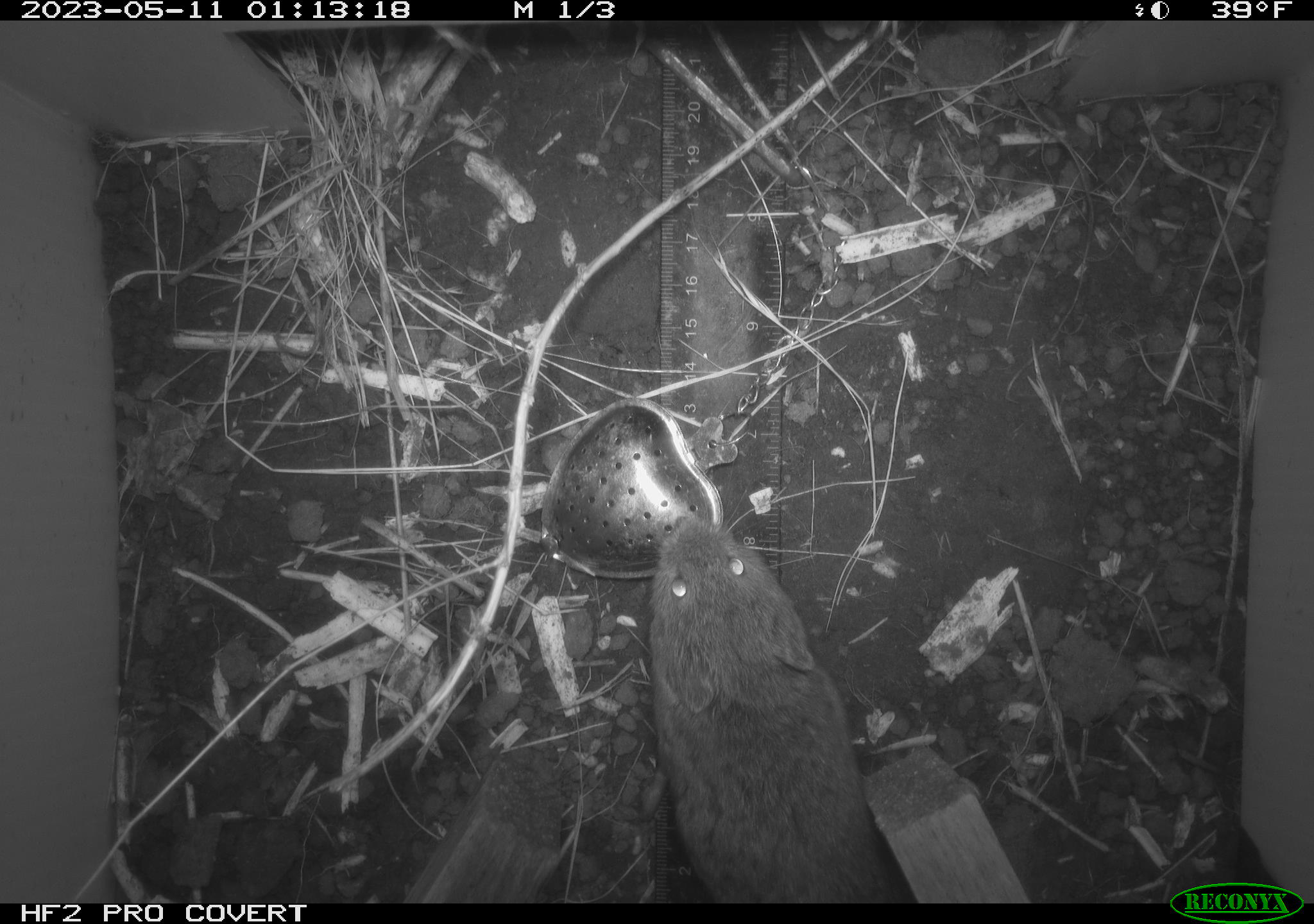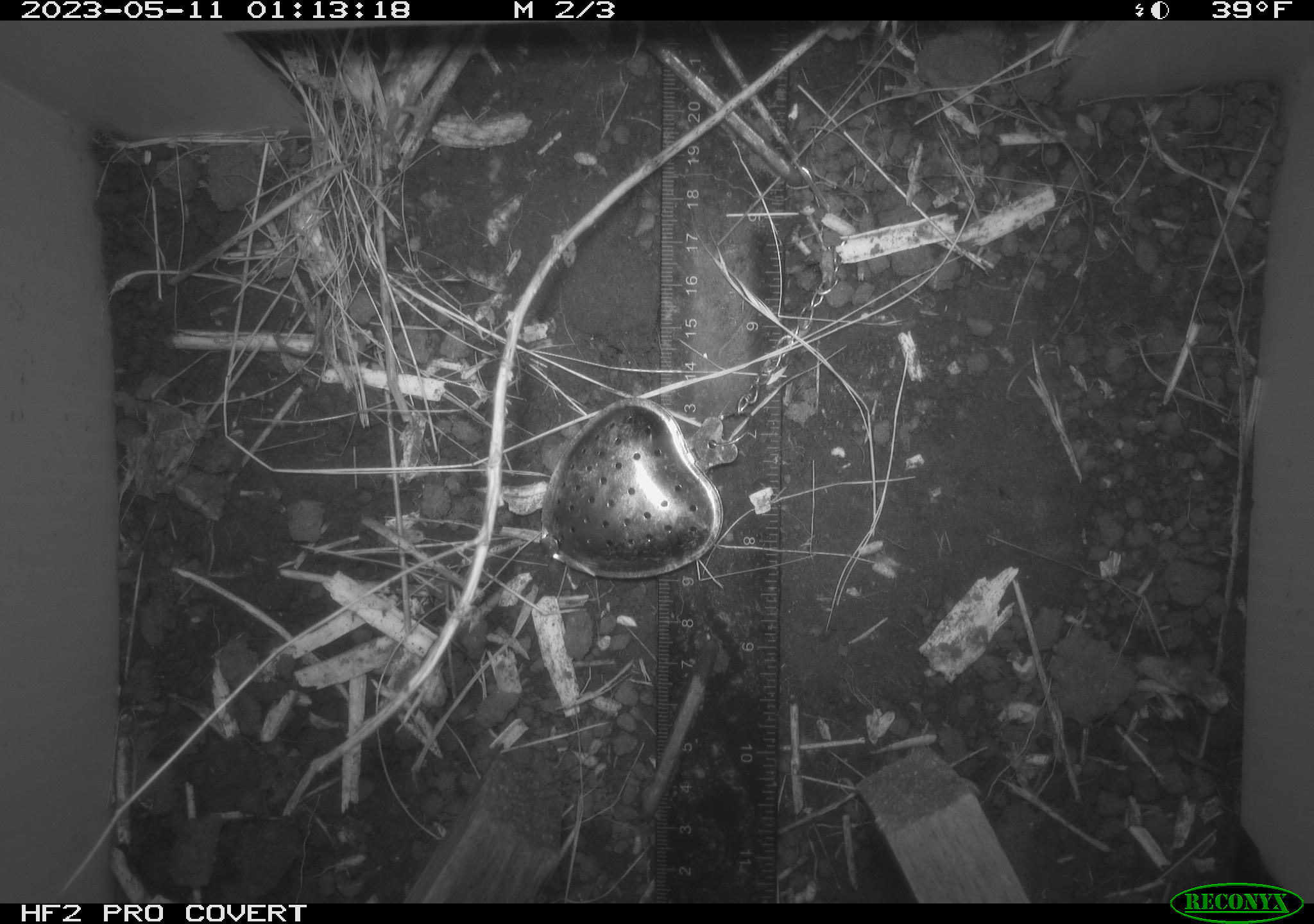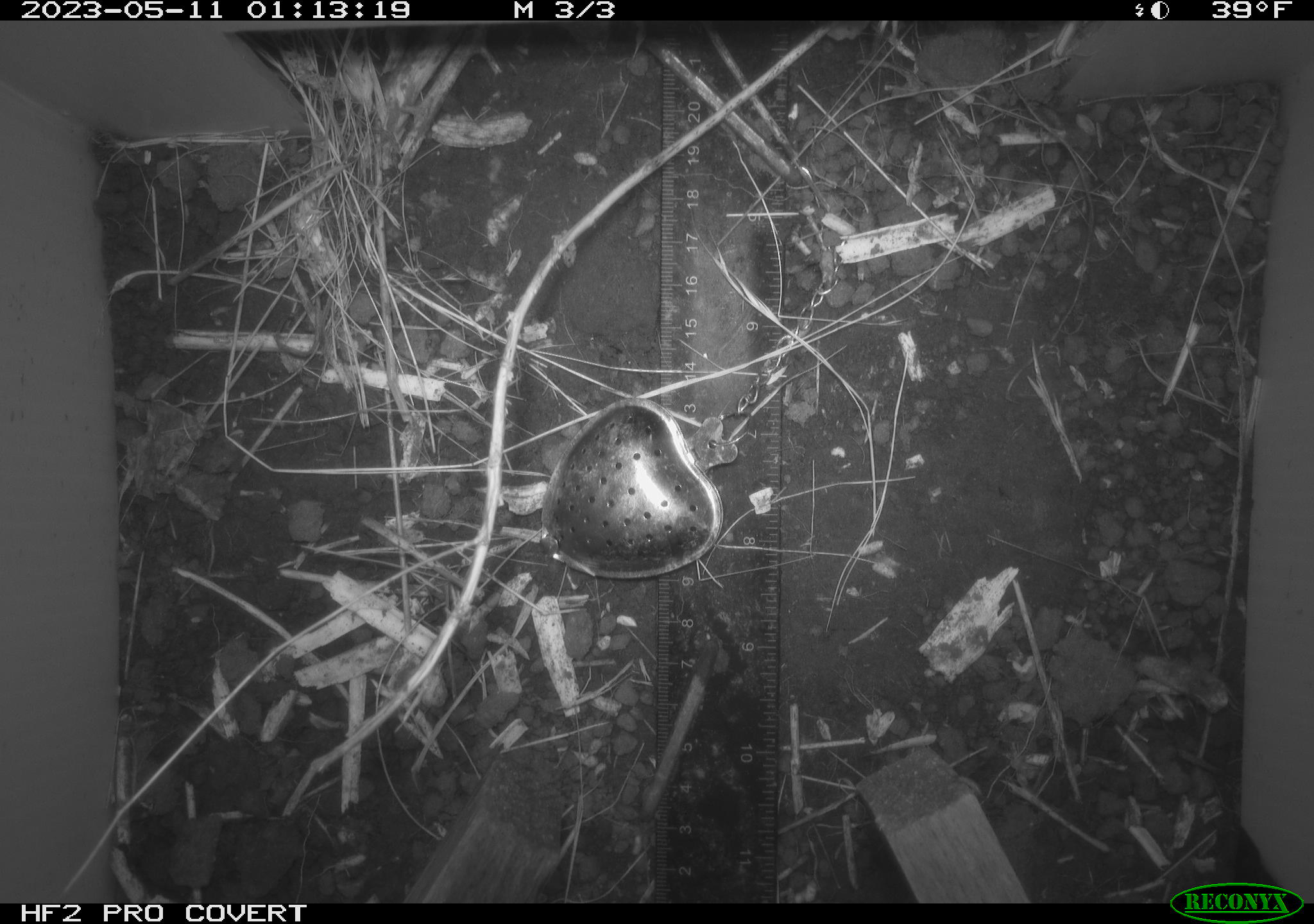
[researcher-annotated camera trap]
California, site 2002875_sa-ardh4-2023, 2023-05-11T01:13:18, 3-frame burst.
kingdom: Animalia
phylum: Chordata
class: Mammalia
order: Rodentia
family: Cricetidae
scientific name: Arvicolinae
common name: voles, lemmings, and muskrats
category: arvicolinae subfamily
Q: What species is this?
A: Arvicolinae subfamily (voles, lemmings, and muskrats) (Arvicolinae).